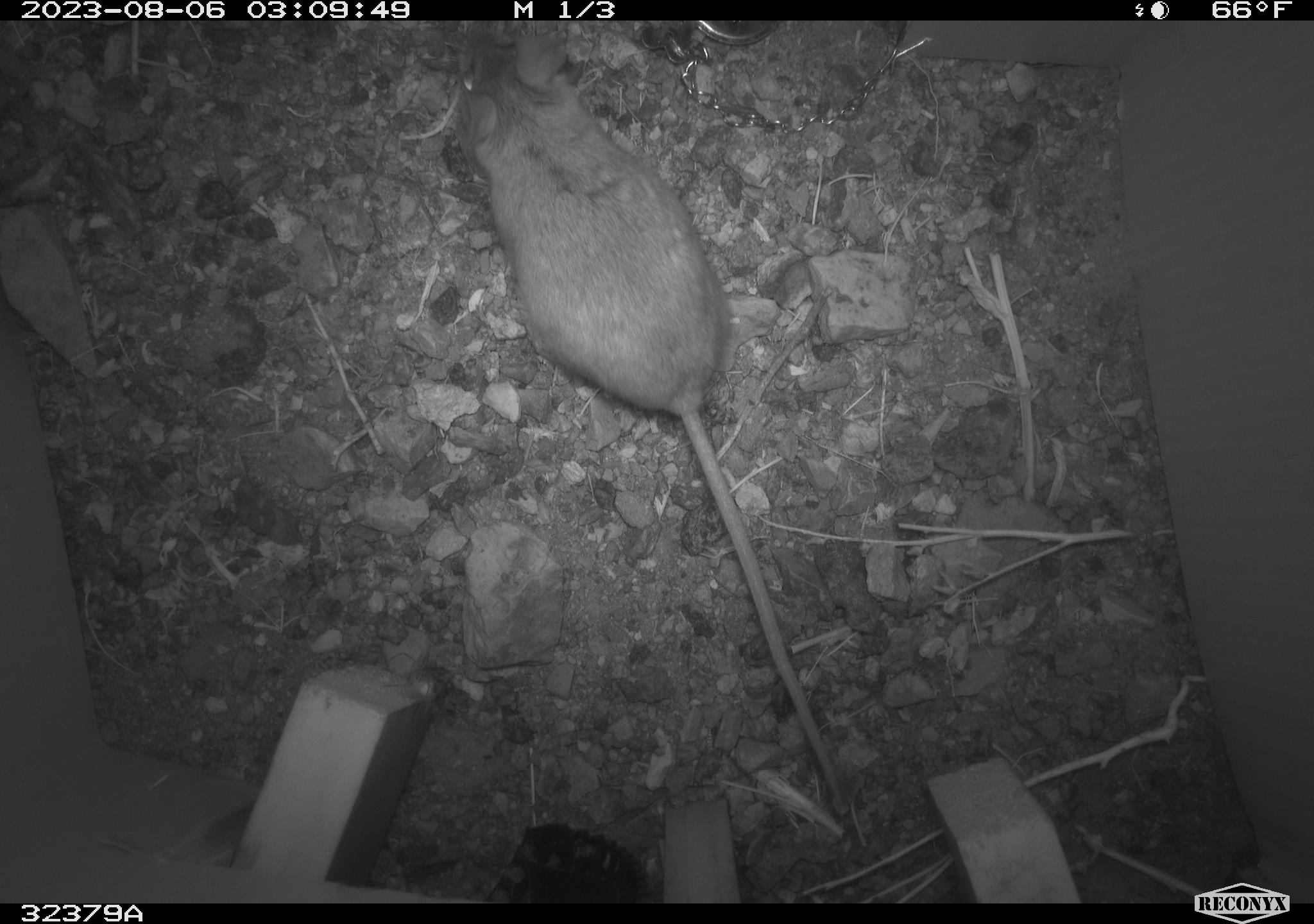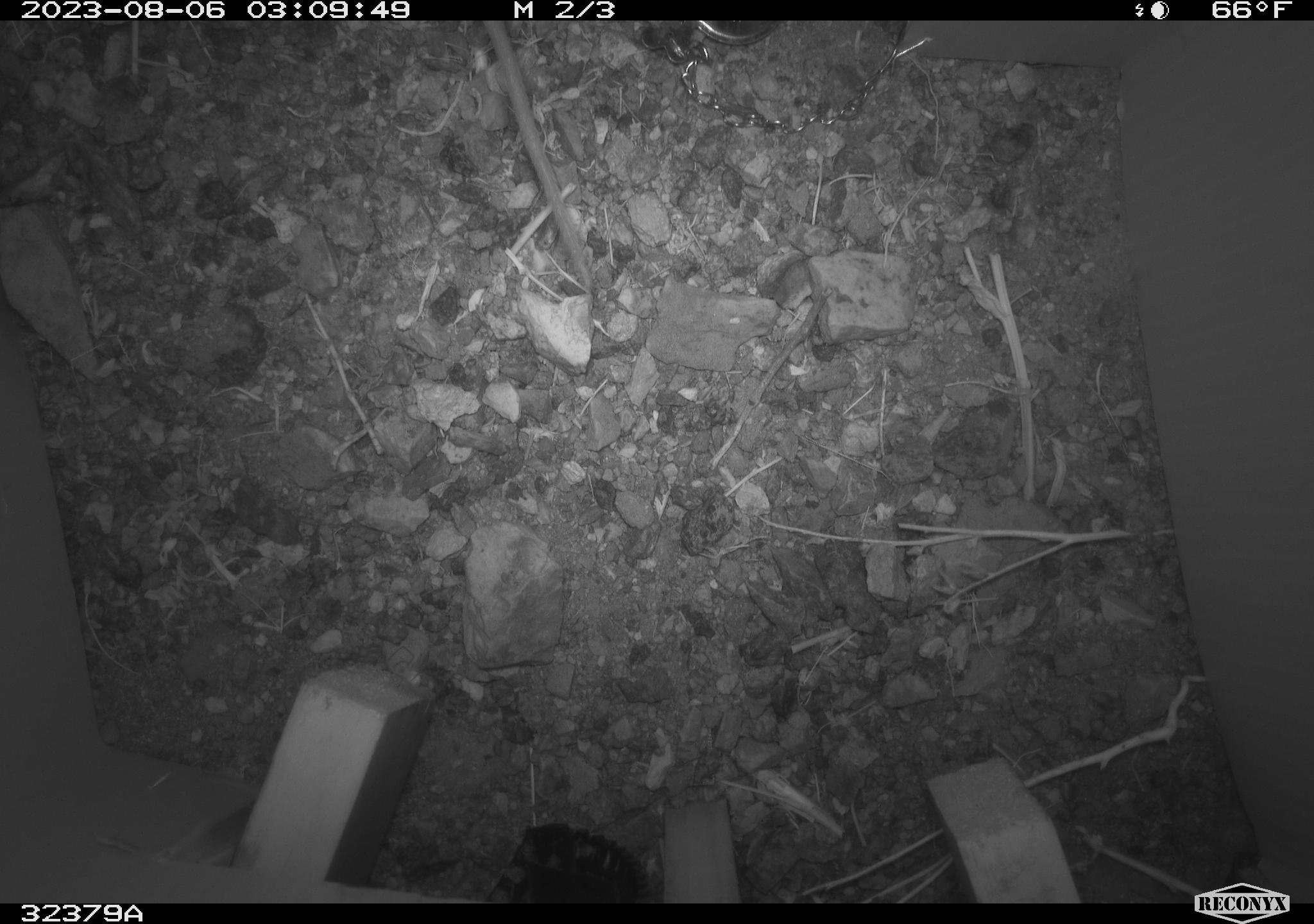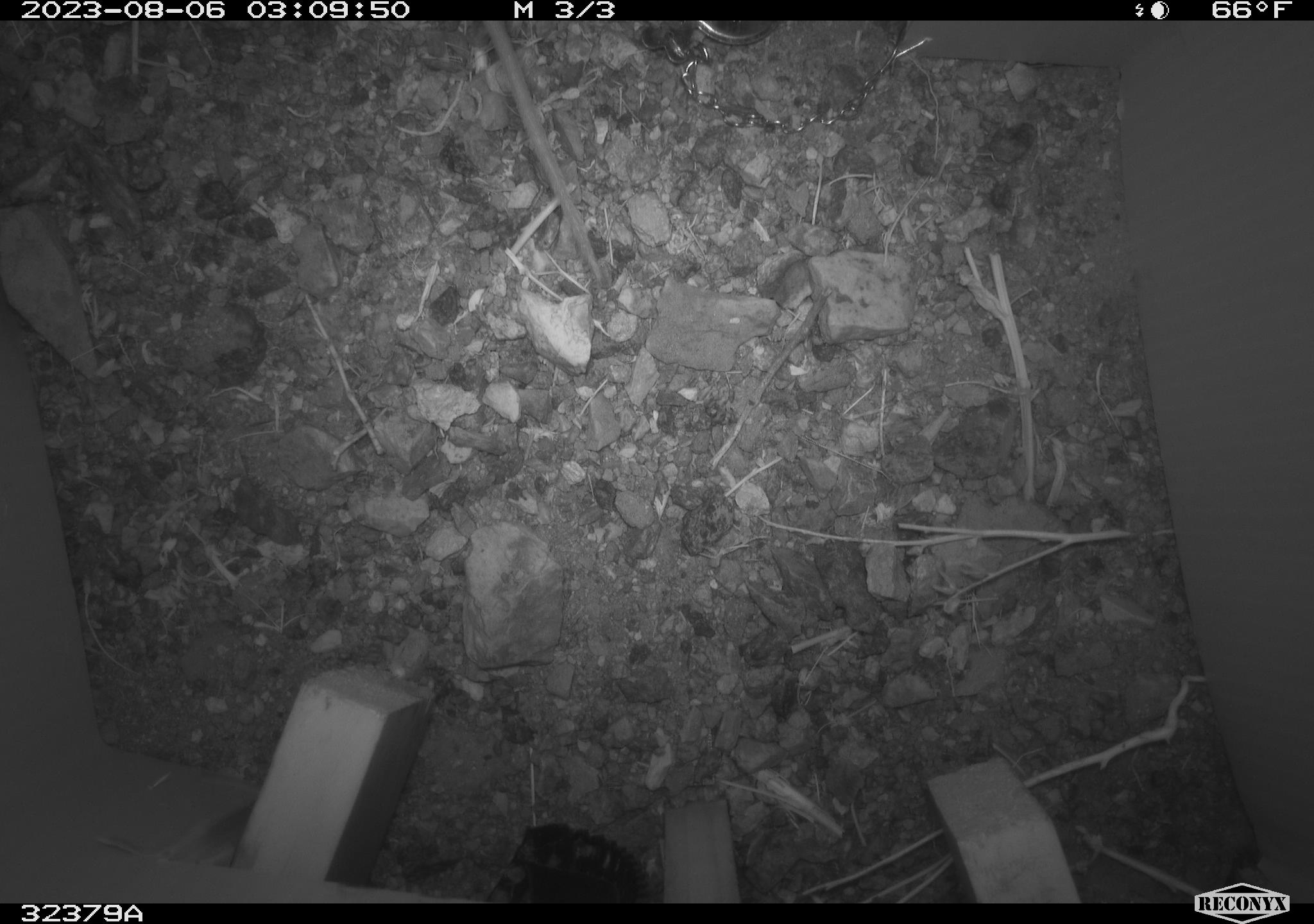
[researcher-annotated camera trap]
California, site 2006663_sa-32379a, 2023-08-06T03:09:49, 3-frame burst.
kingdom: Animalia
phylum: Chordata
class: Mammalia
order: Rodentia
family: Cricetidae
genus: Peromyscus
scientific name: Peromyscus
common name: deer mice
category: peromyscus species